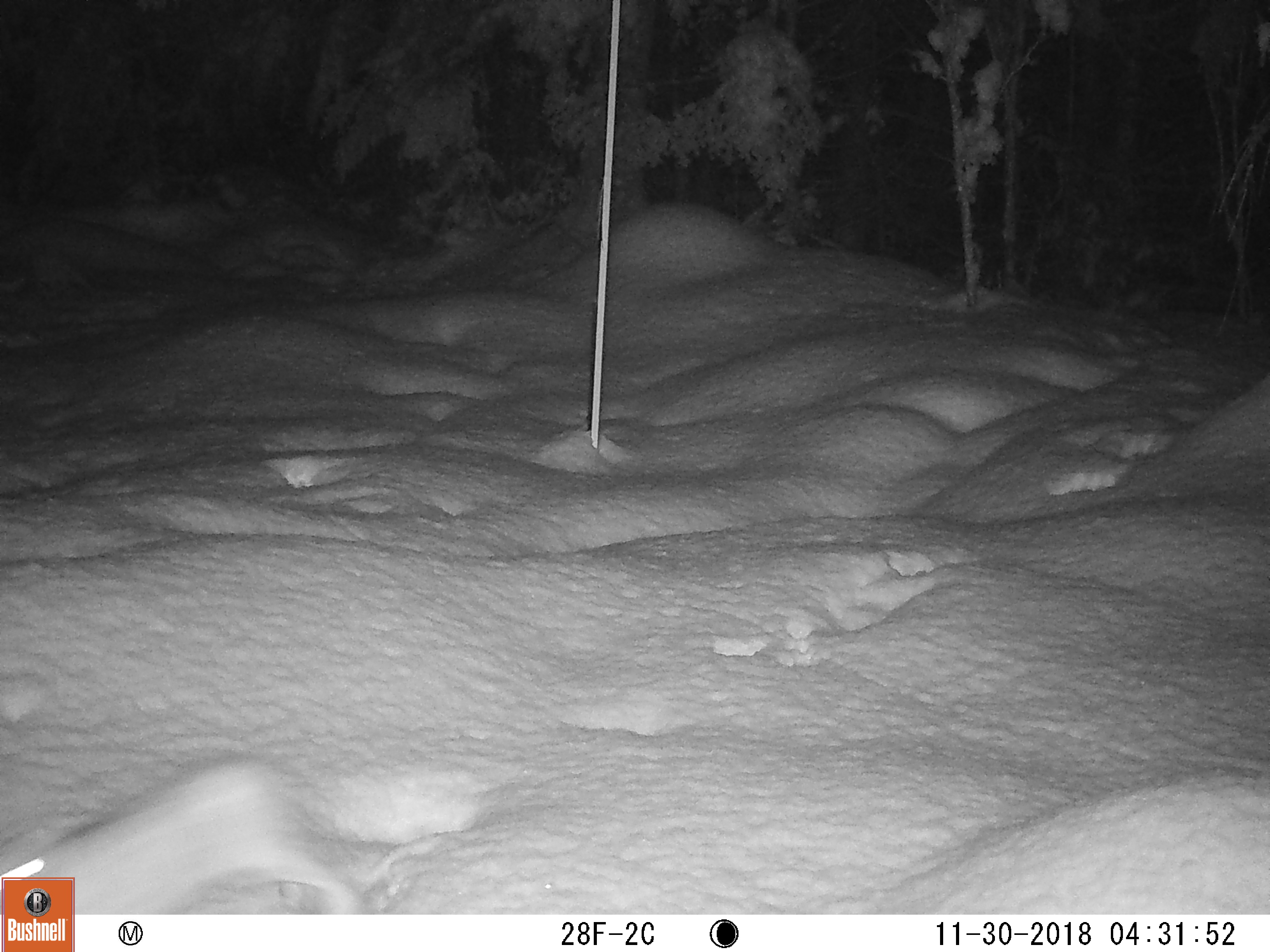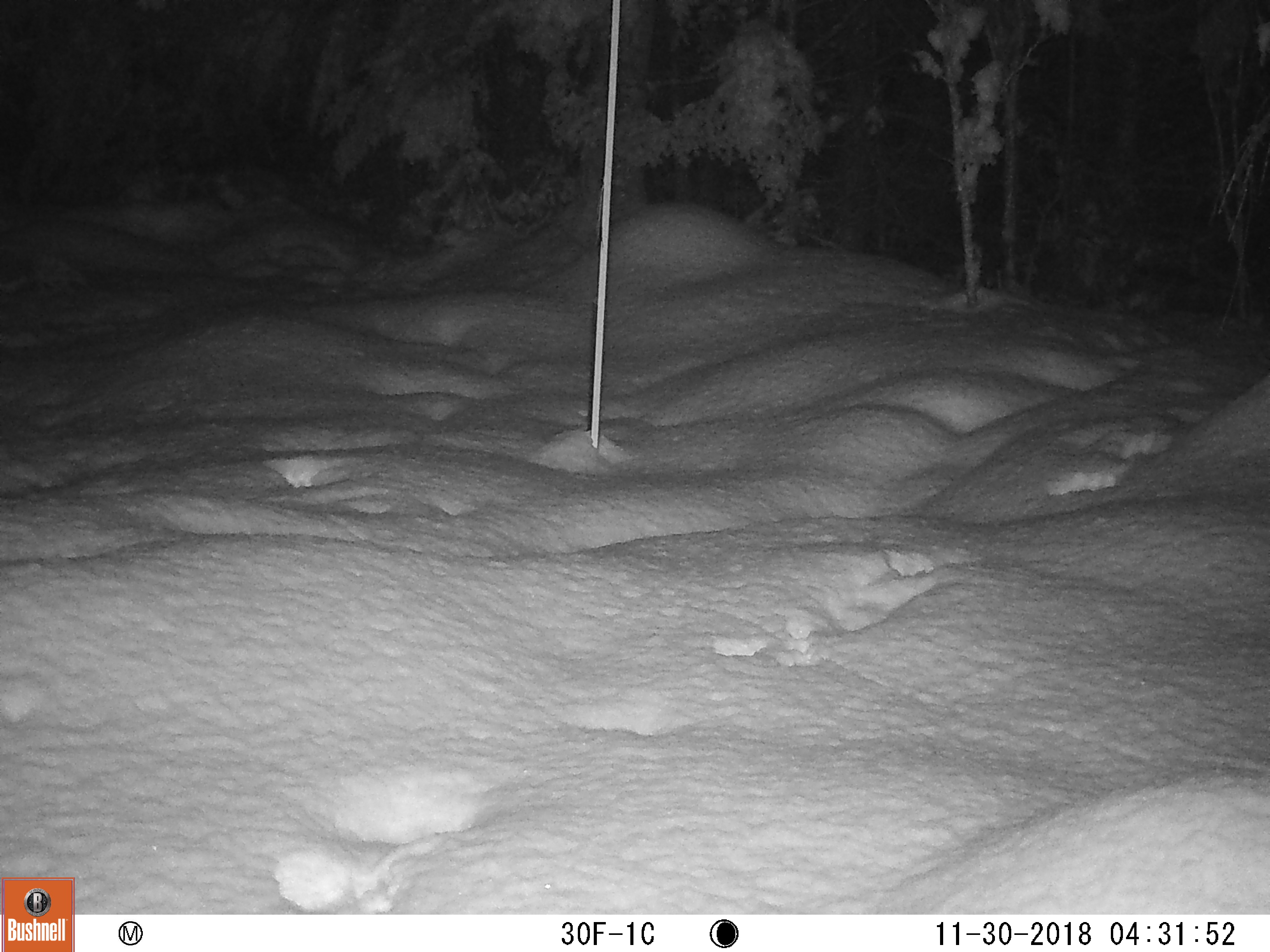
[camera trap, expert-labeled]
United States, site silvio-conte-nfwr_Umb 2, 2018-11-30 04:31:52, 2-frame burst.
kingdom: Animalia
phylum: Chordata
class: Mammalia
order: Lagomorpha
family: Leporidae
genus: Lepus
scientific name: Lepus americanus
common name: snowshoe hare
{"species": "snowshoe hare (Lepus americanus)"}